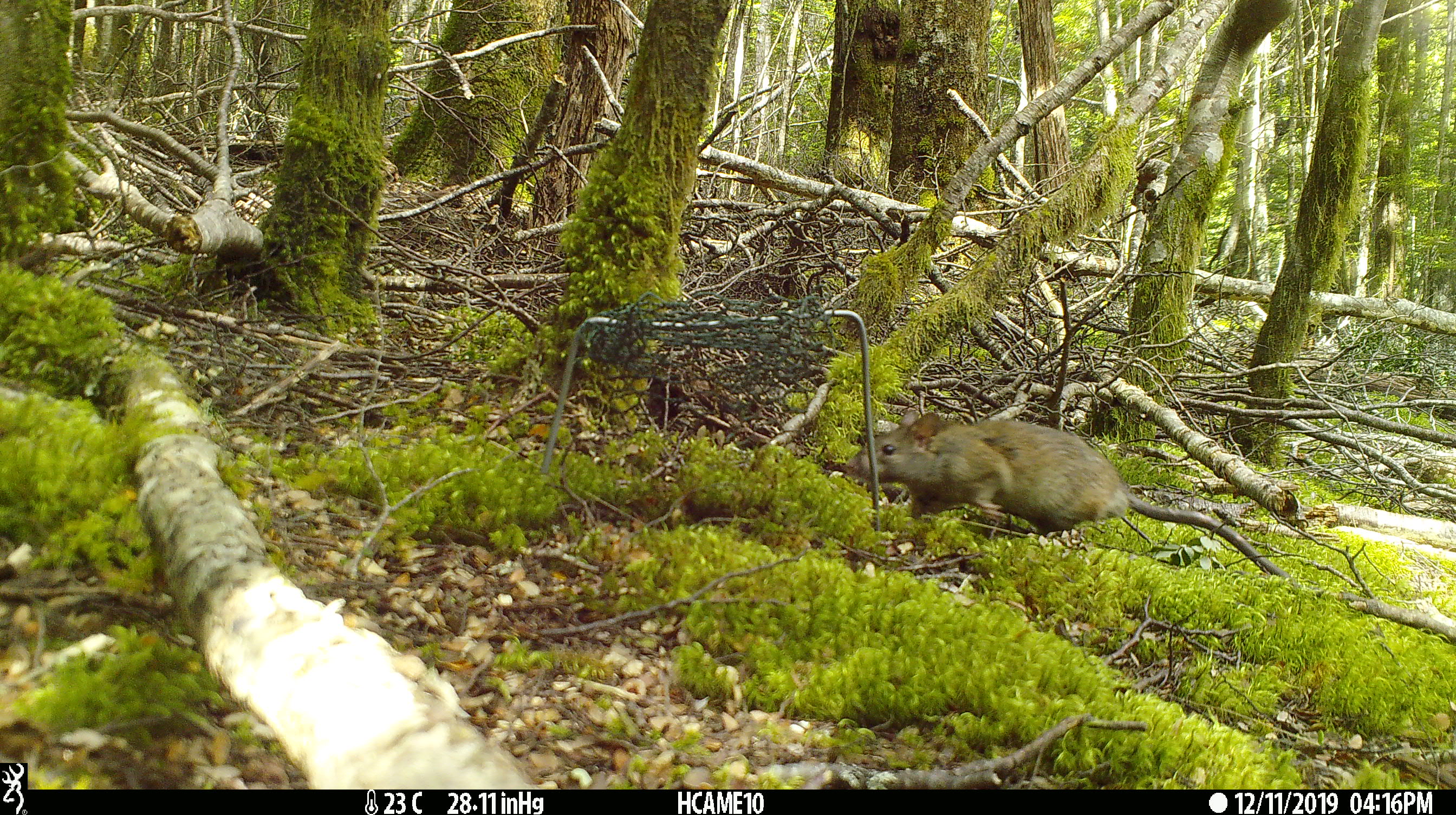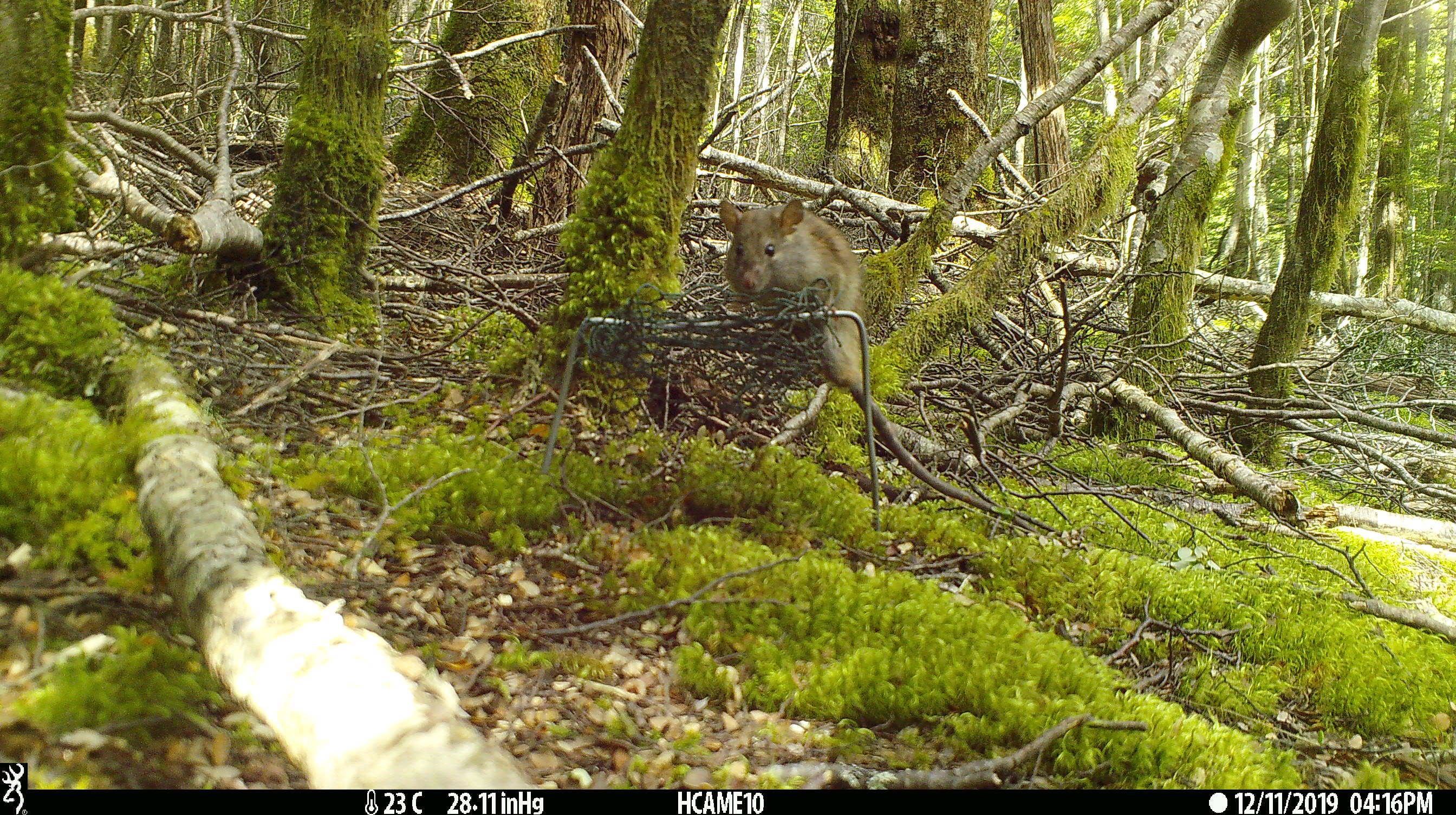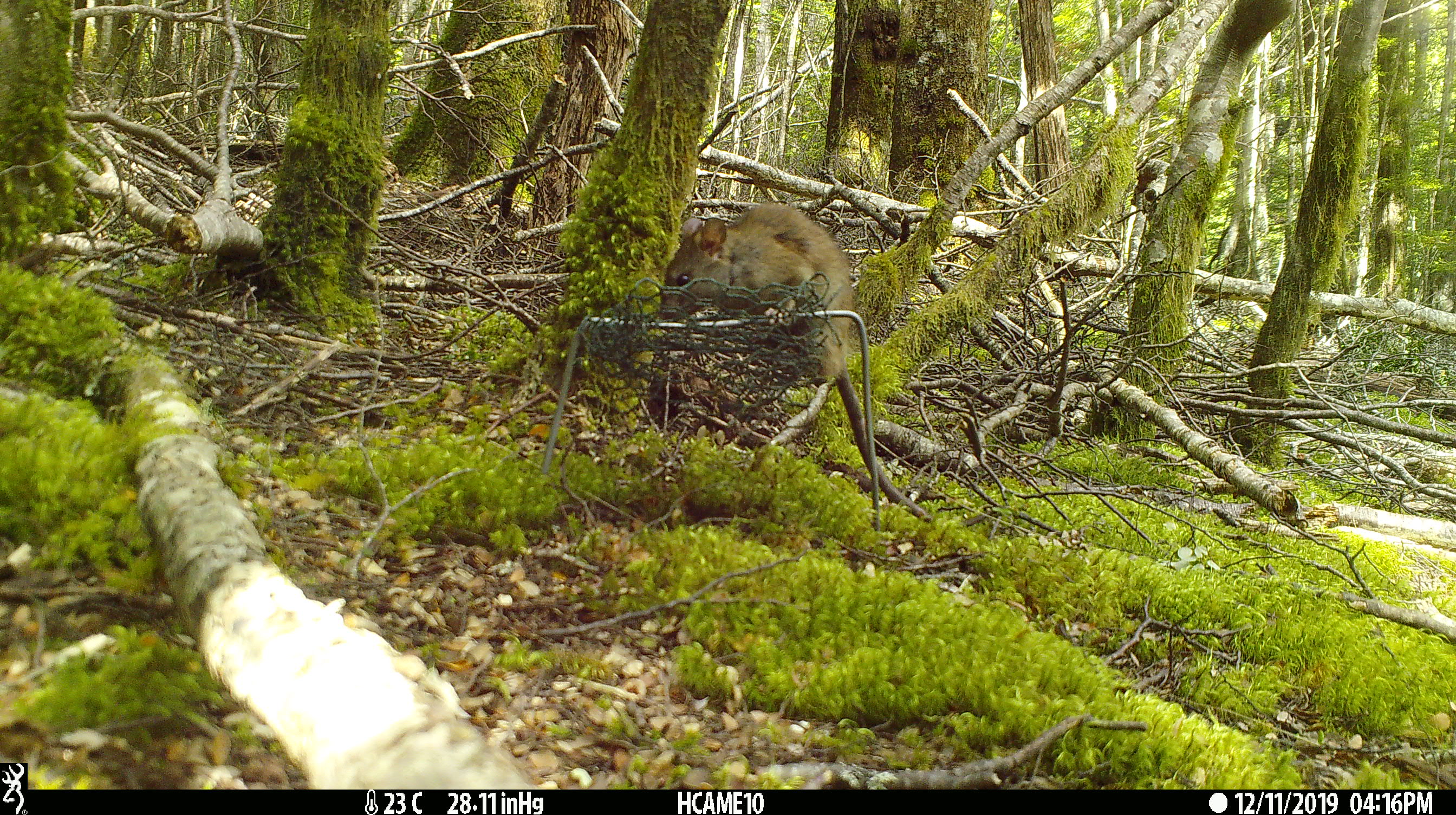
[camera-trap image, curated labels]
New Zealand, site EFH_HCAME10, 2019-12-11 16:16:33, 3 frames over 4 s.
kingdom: Animalia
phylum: Chordata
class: Mammalia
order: Rodentia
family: Muridae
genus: Rattus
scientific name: Rattus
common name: rat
Rat (Rattus).